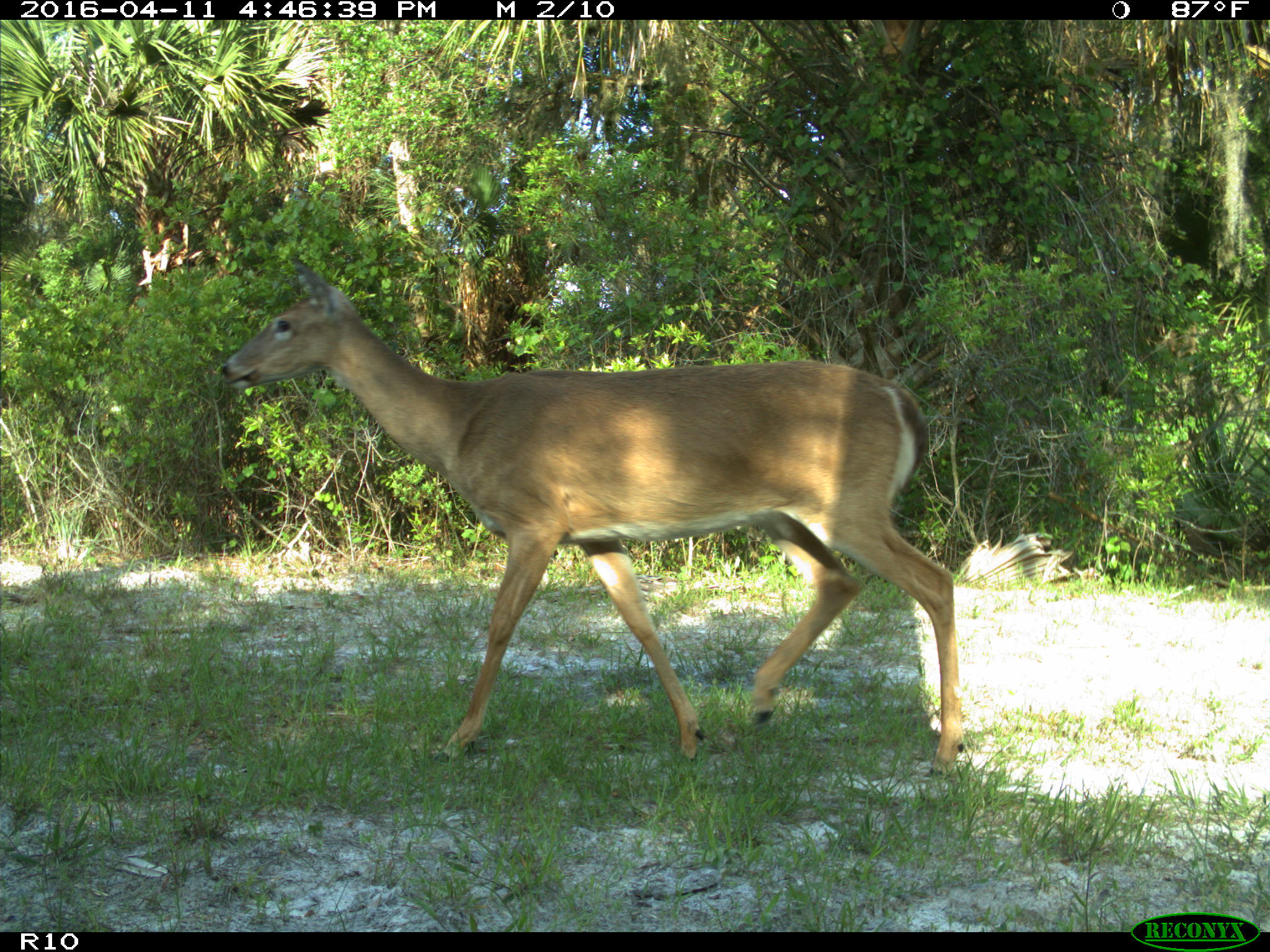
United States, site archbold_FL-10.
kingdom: Animalia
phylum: Chordata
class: Mammalia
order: Artiodactyla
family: Cervidae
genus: Odocoileus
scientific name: Odocoileus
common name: deer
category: unidentified deer